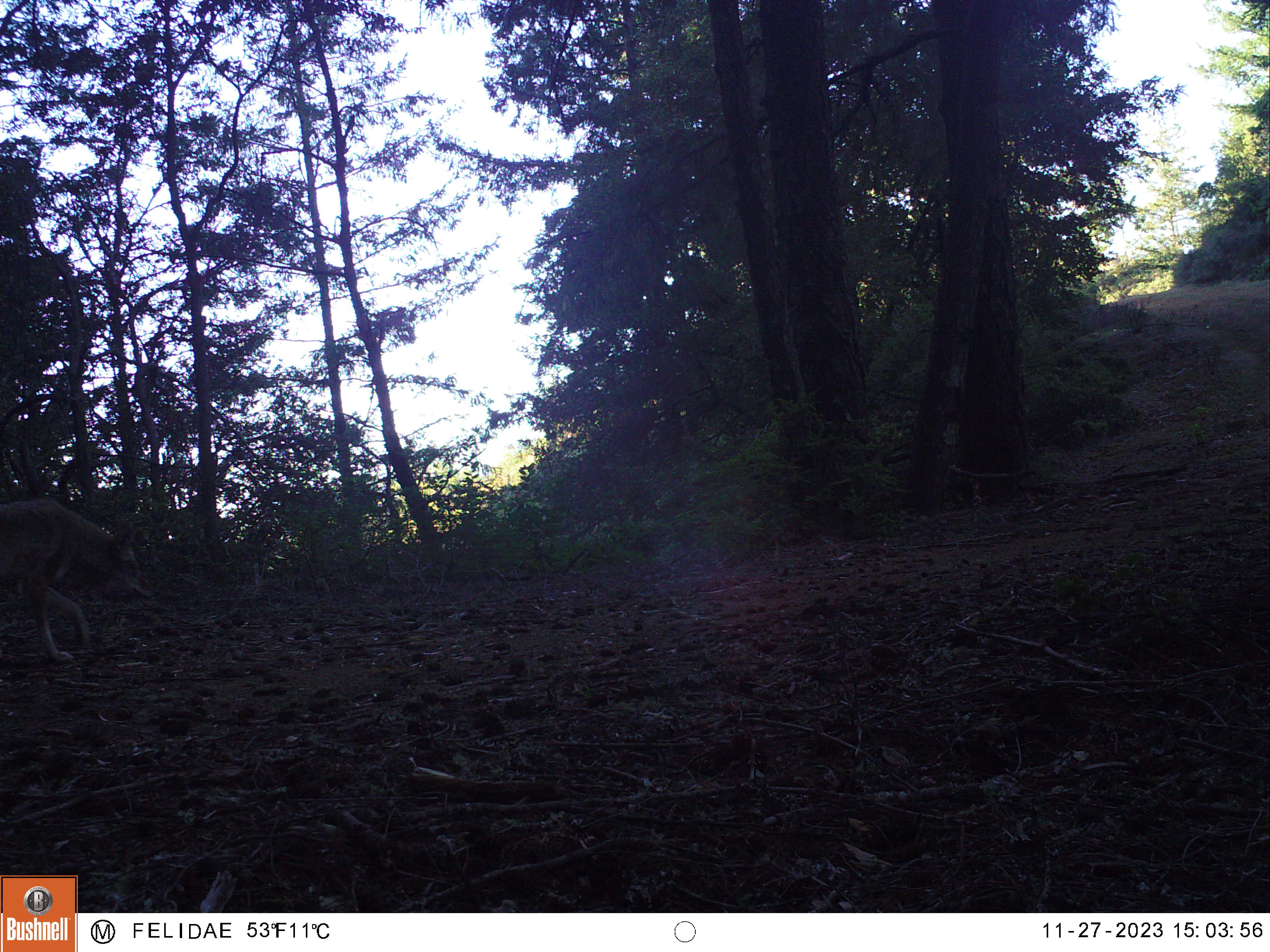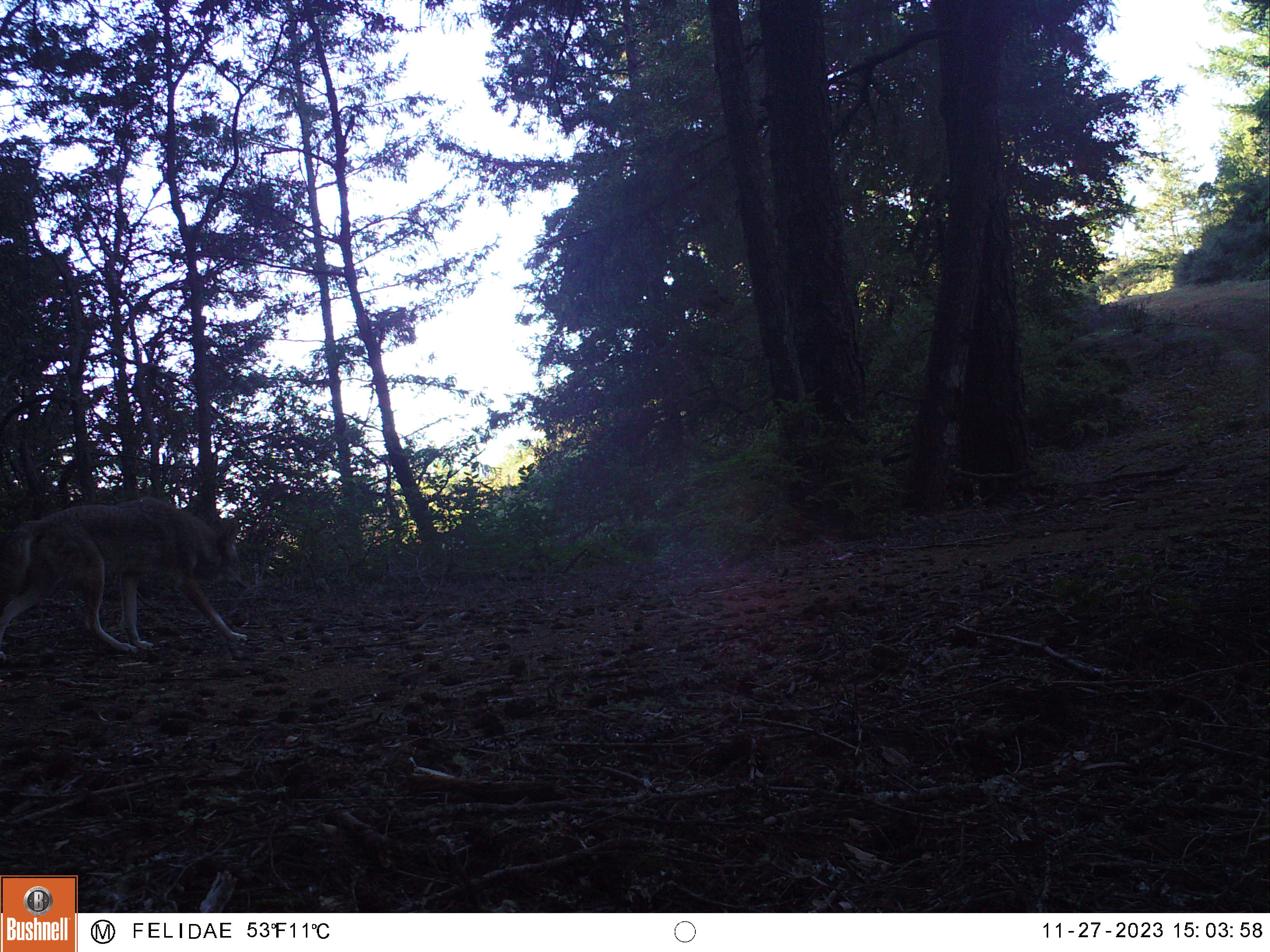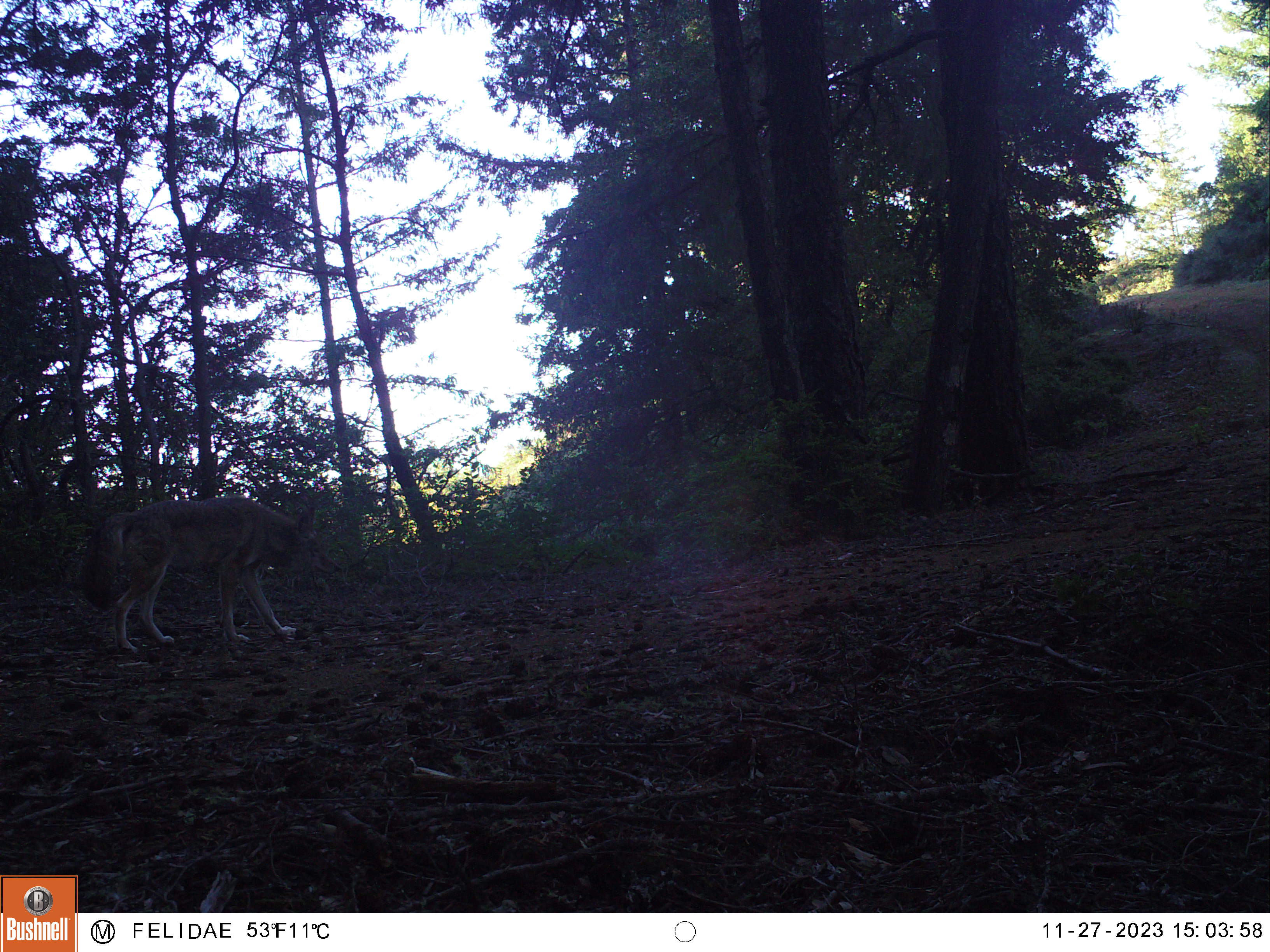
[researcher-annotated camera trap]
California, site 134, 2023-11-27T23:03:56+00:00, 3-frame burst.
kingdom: Animalia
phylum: Chordata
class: Mammalia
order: Carnivora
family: Canidae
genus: Canis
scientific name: Canis latrans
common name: coyote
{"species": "coyote (Canis latrans)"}